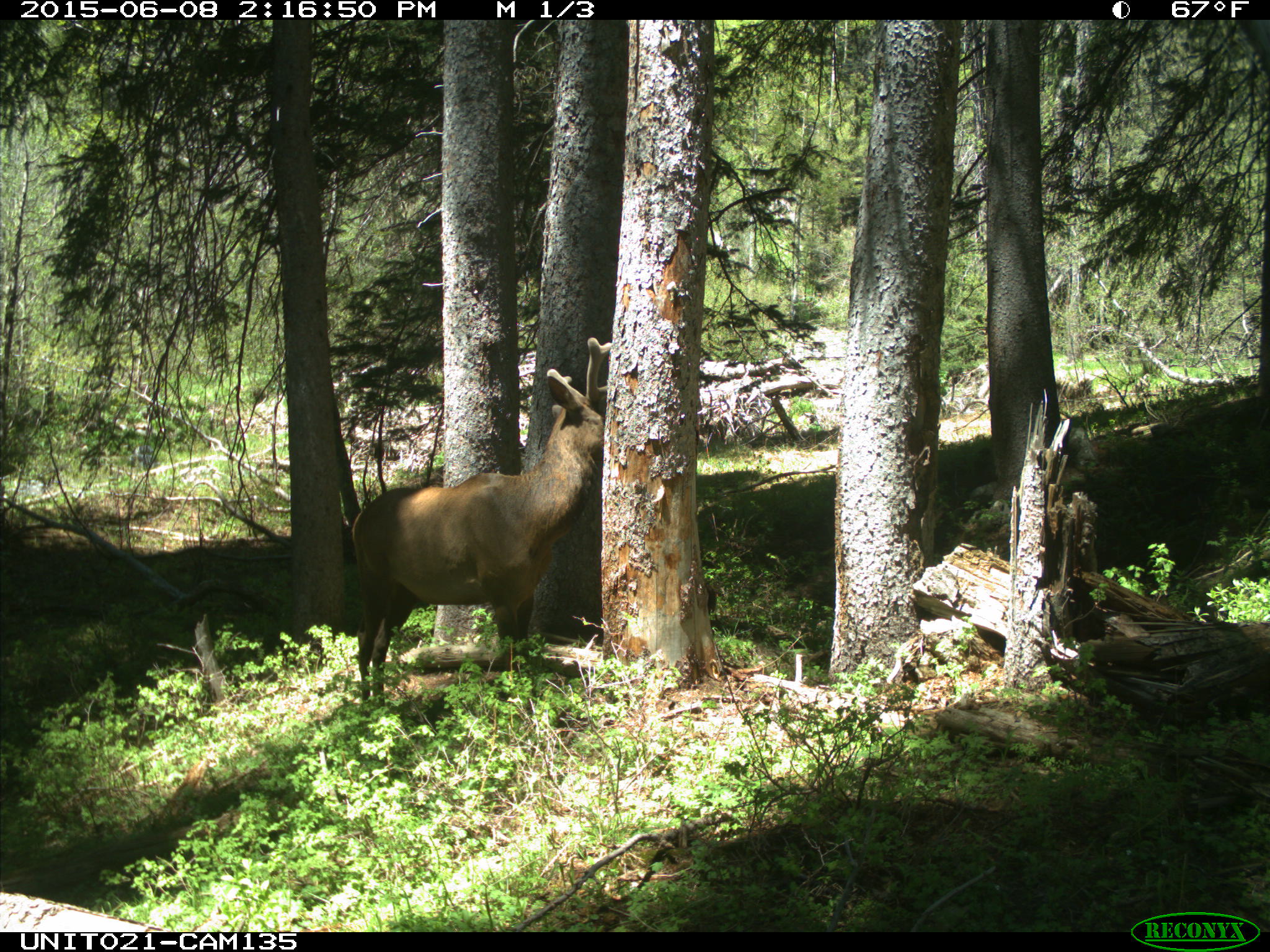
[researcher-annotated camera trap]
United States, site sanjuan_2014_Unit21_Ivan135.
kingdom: Animalia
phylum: Chordata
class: Mammalia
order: Artiodactyla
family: Cervidae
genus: Cervus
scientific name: Cervus elaphus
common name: red deer